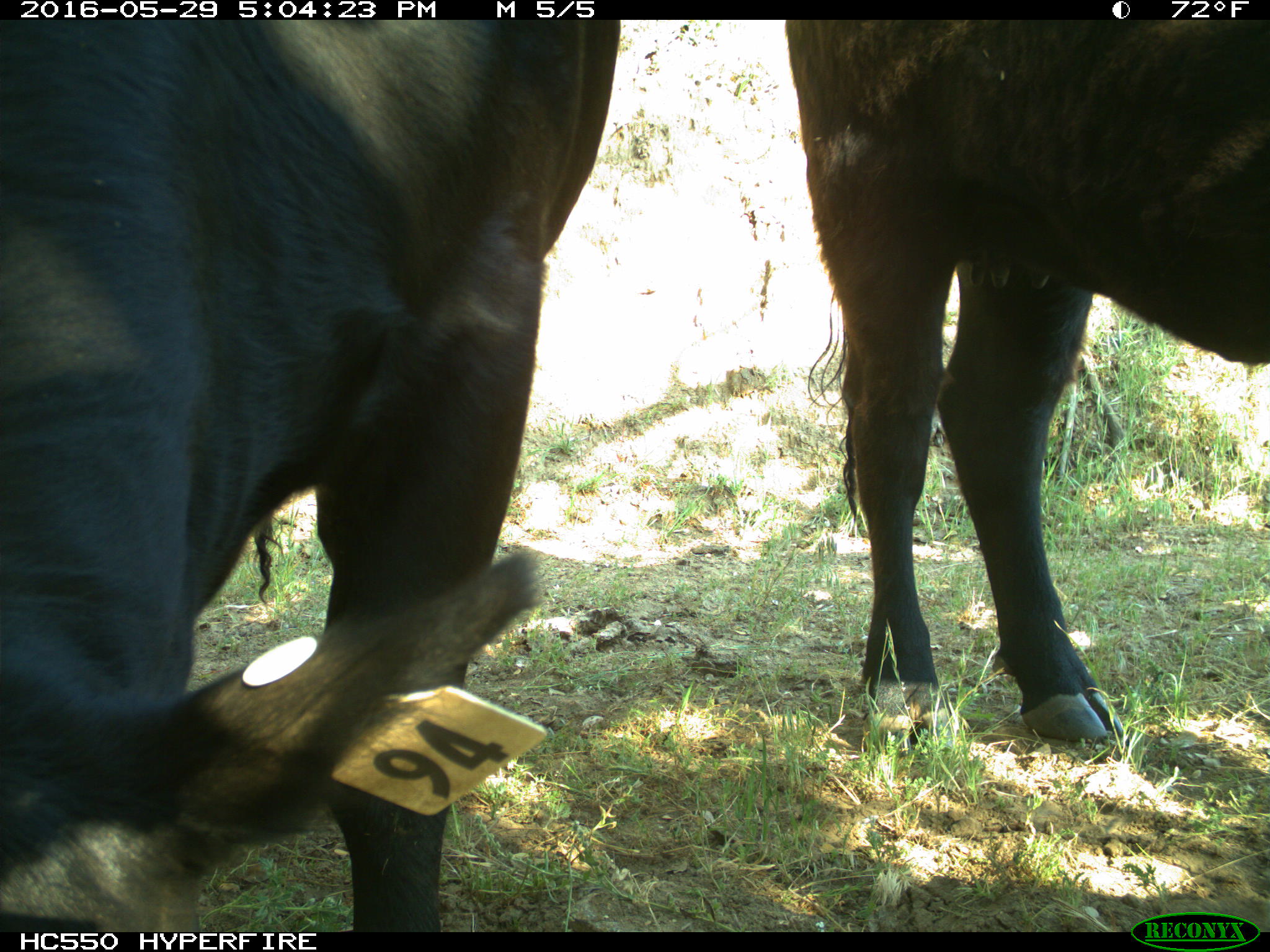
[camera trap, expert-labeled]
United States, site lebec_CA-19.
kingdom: Animalia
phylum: Chordata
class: Mammalia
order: Artiodactyla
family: Bovidae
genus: Bos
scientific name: Bos taurus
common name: domestic cow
Bos taurus (domestic cow).